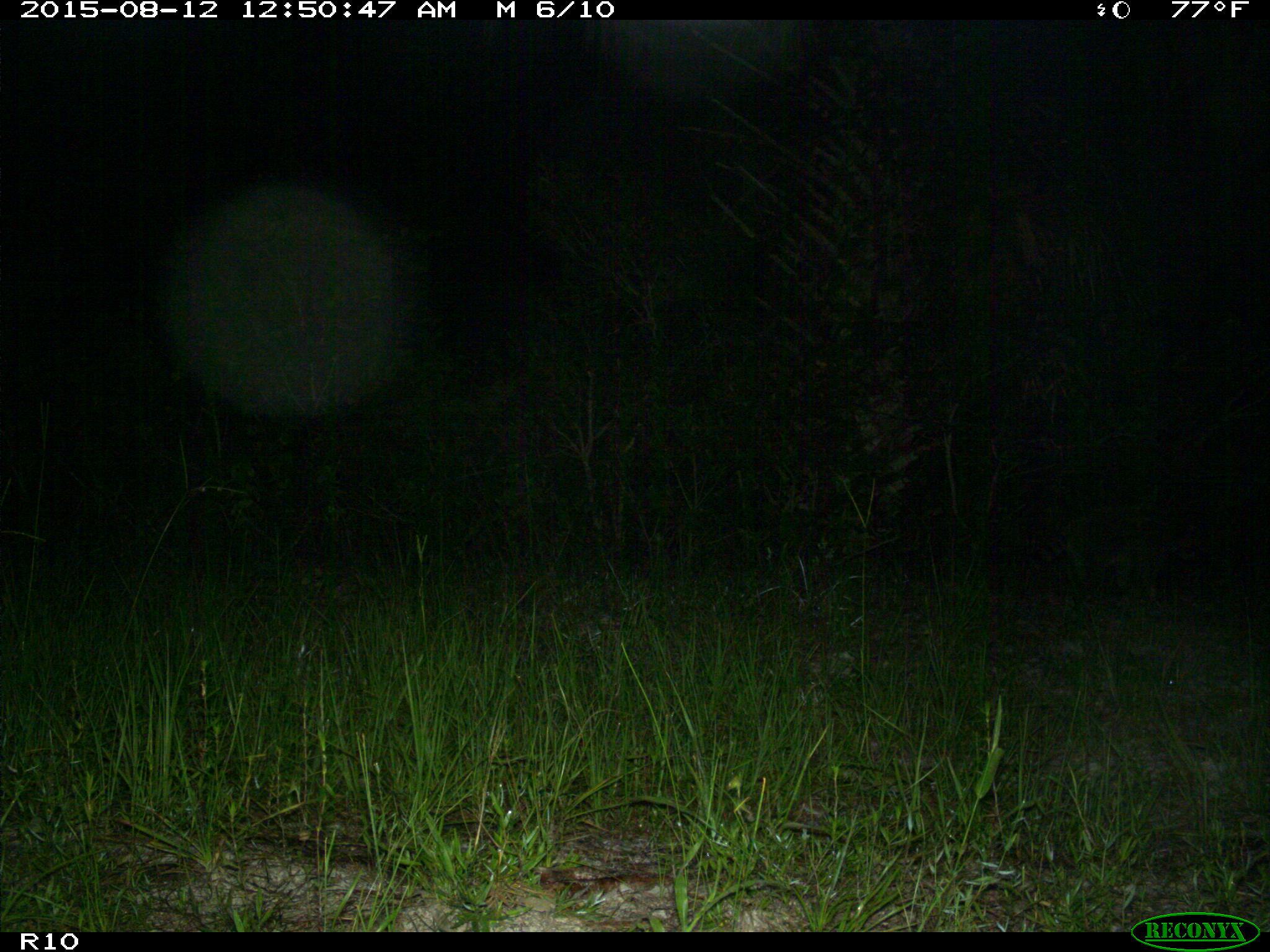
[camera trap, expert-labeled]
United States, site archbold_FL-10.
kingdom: Animalia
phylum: Chordata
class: Mammalia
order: Carnivora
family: Procyonidae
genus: Procyon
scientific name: Procyon lotor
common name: common raccoon